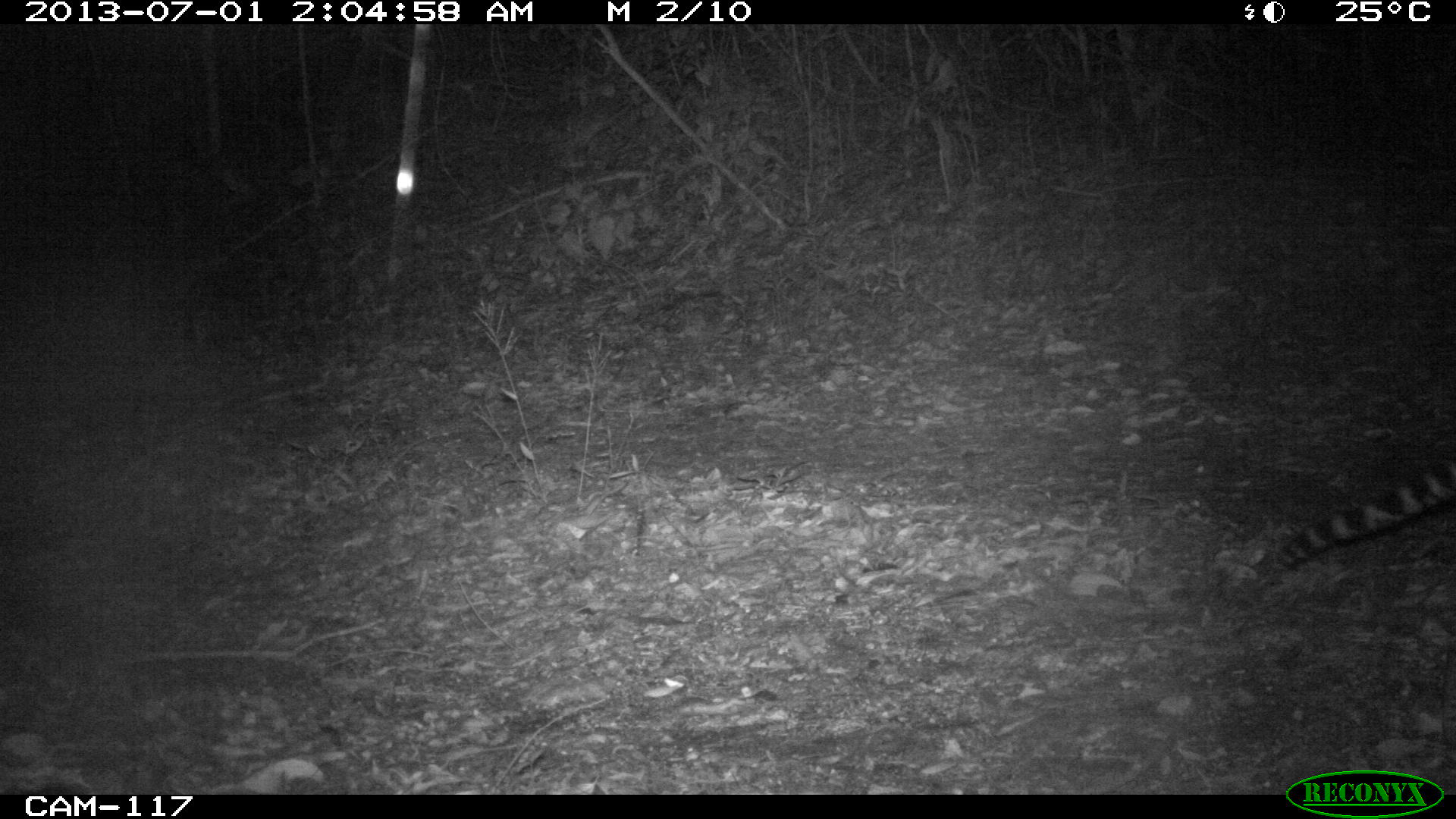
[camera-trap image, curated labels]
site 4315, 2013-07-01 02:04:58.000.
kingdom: Animalia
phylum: Chordata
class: Mammalia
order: Carnivora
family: Felidae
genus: Leopardus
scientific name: Leopardus pardalis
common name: ocelot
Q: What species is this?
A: Leopardus pardalis (ocelot).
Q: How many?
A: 1.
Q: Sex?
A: Female.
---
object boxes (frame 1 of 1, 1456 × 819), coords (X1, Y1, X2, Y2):
leopardus pardalis: (1249, 451, 1456, 580)